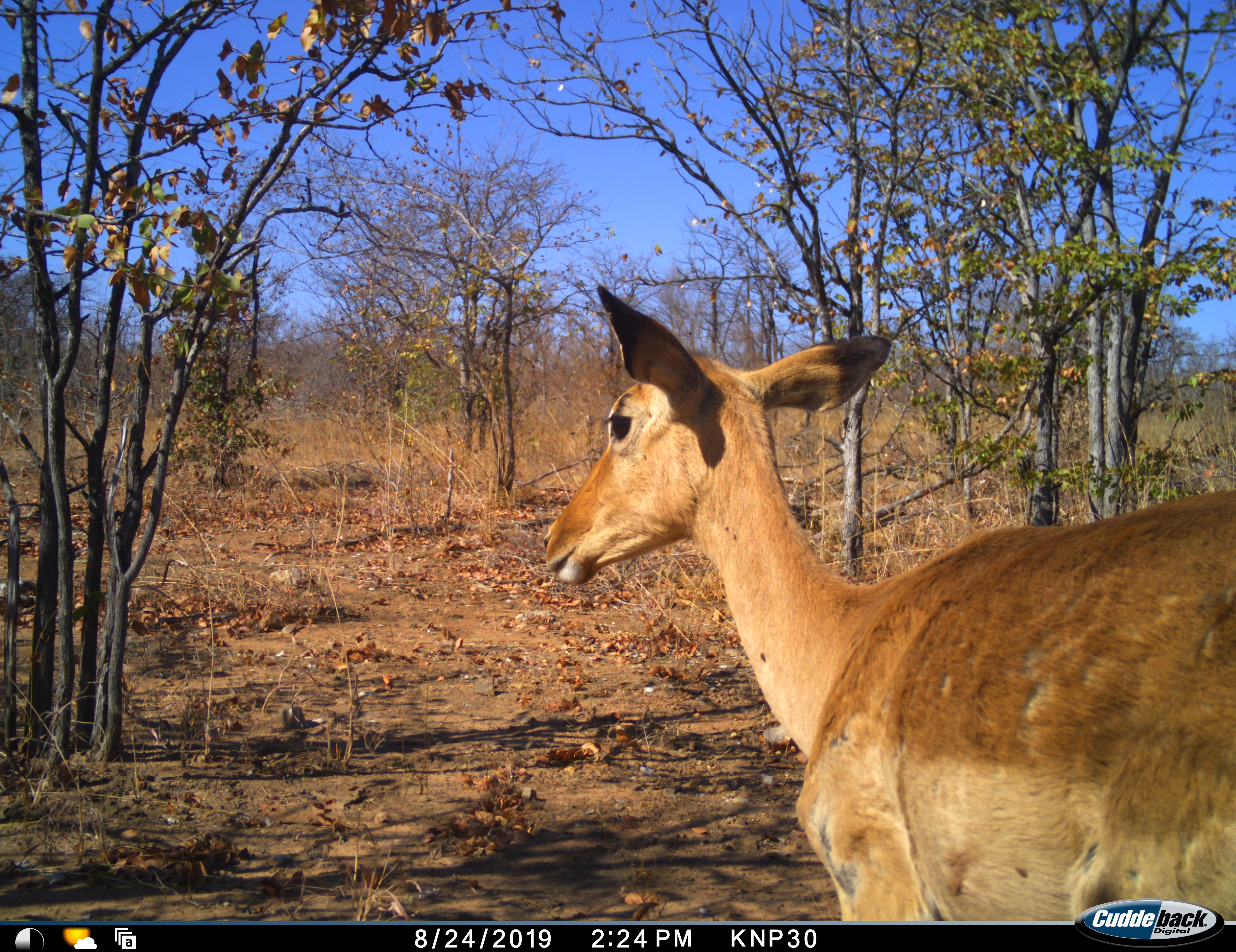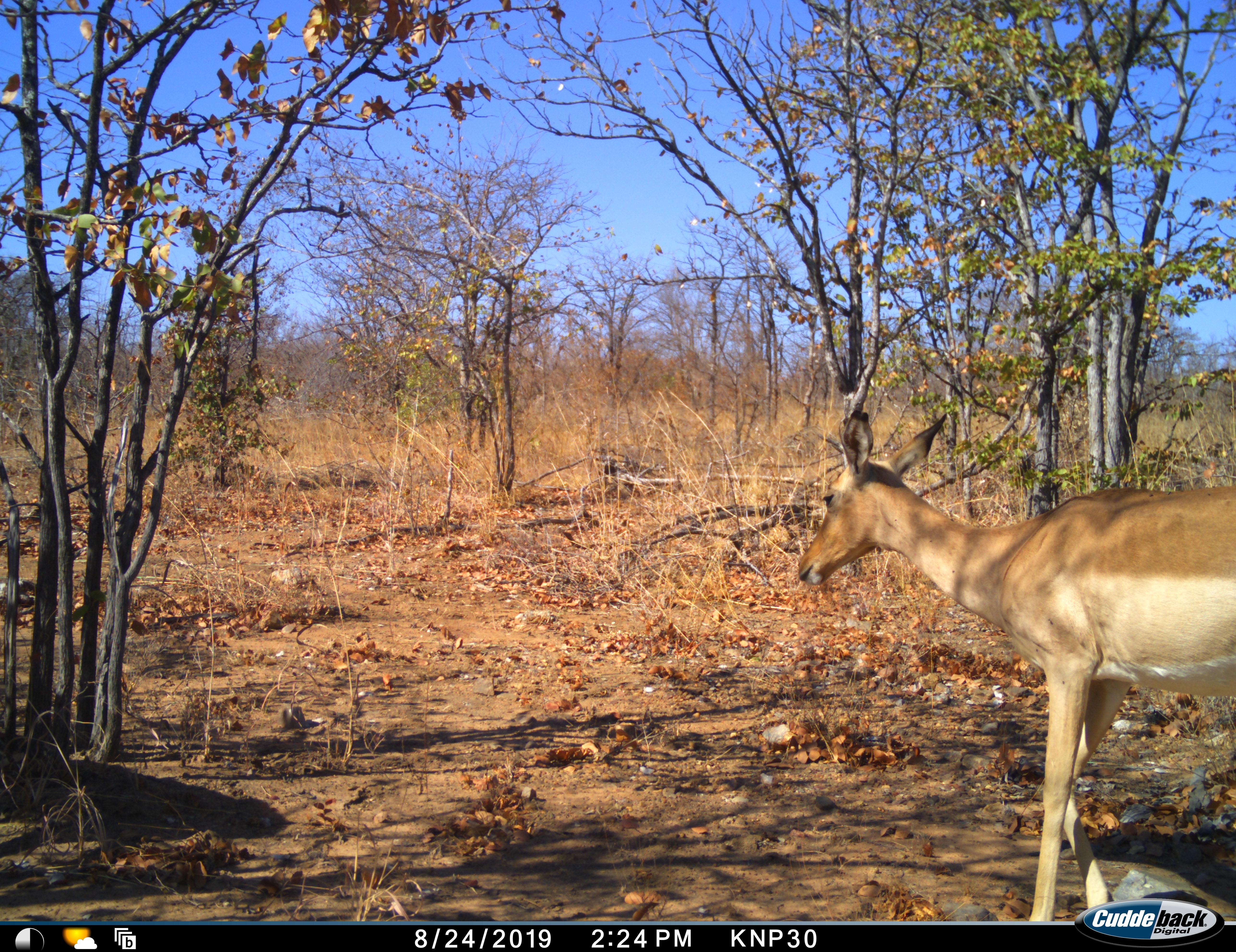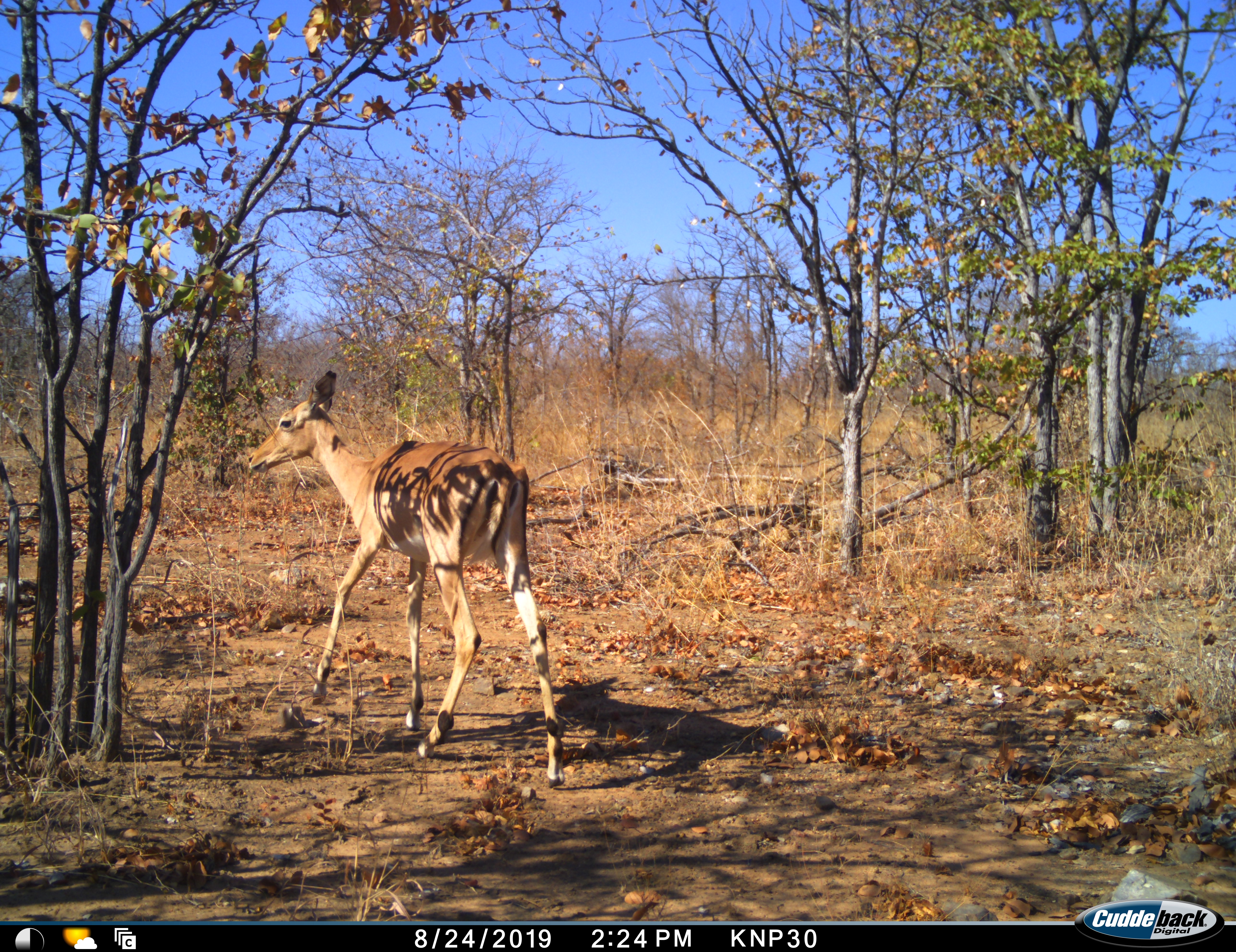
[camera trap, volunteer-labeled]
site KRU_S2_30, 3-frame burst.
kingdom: Animalia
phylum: Chordata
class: Mammalia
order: Artiodactyla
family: Bovidae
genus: Aepyceros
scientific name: Aepyceros melampus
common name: impala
Impala (Aepyceros melampus), count 2. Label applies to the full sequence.